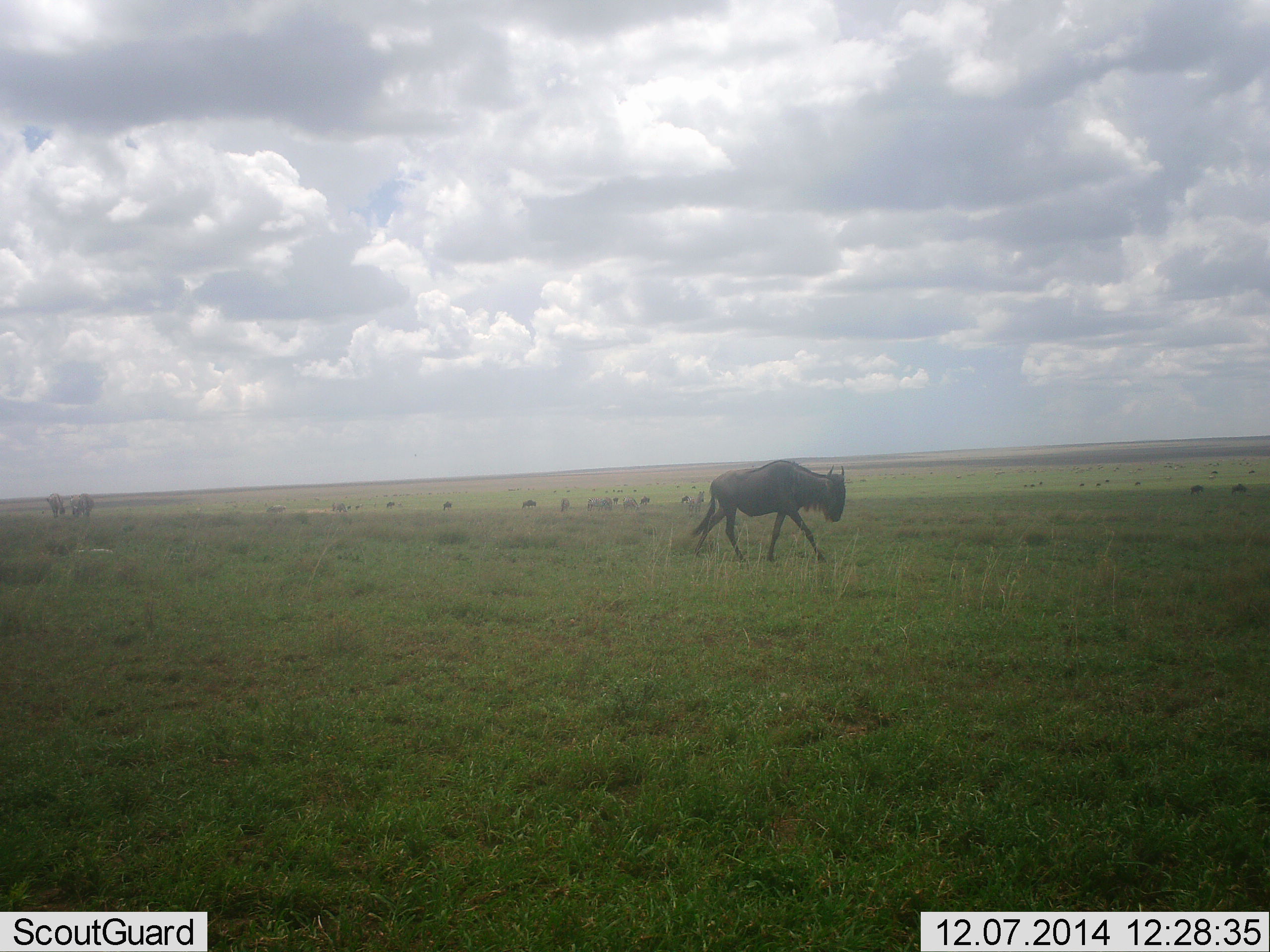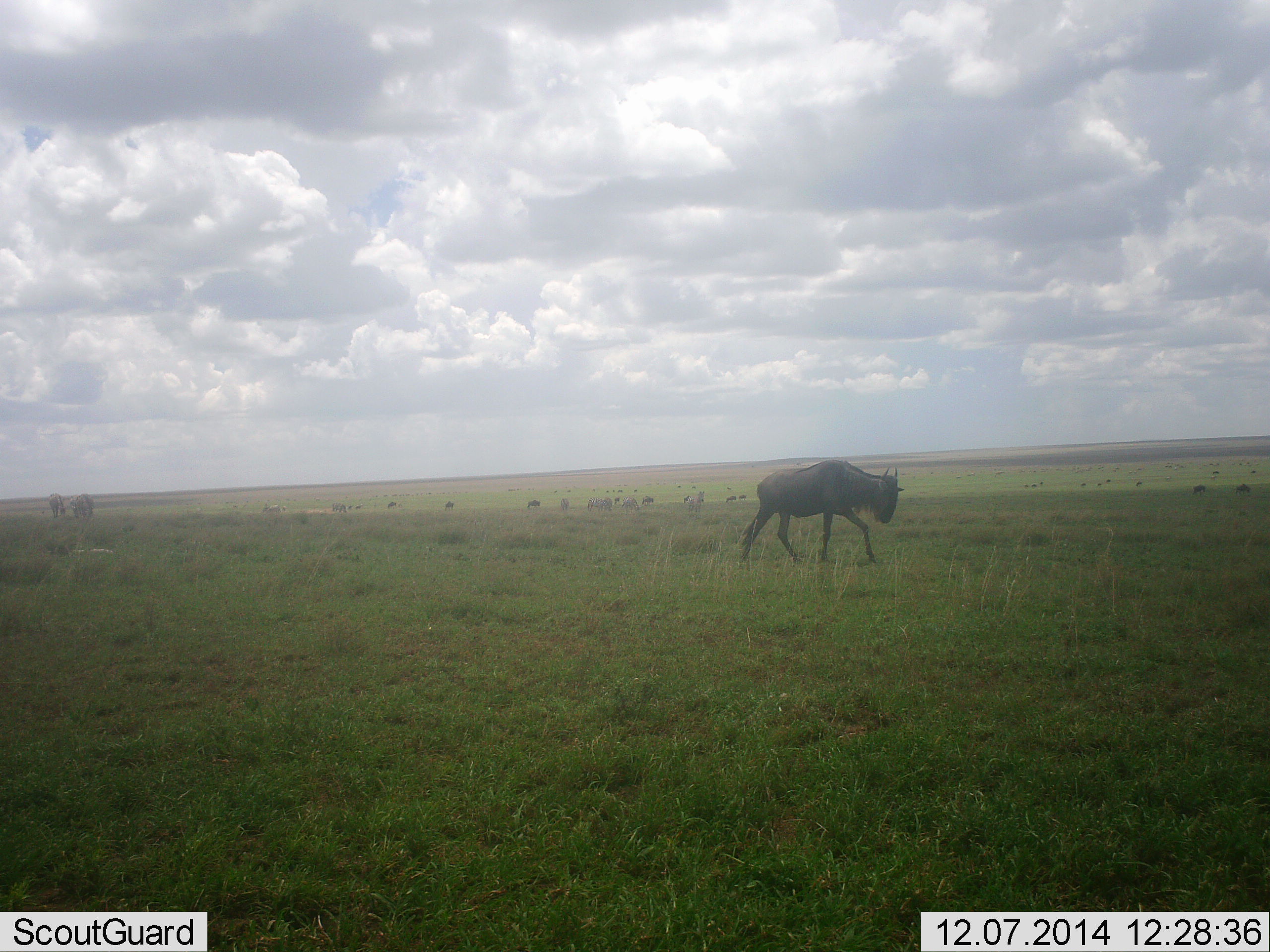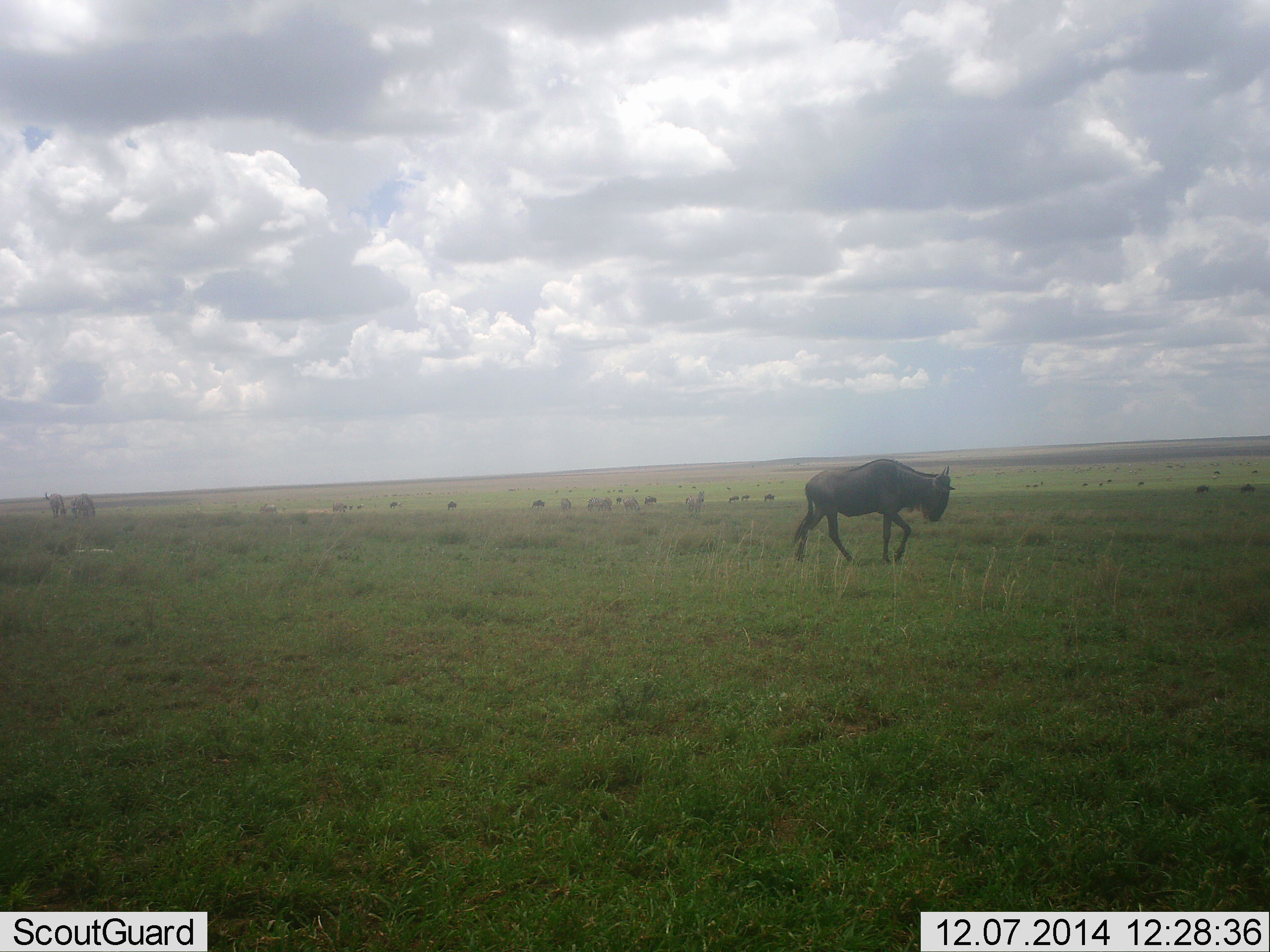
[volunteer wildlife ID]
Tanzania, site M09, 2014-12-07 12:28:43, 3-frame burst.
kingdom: Animalia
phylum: Chordata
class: Mammalia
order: Artiodactyla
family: Bovidae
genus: Connochaetes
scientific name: Connochaetes taurinus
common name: blue wildebeest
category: wildebeest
Wildebeest (blue wildebeest) (Connochaetes taurinus), count 11-50. Behavior (volunteer vote fractions): standing 27%, resting 0%, moving 100%, interacting 0%. Young present (vote fraction): 0%. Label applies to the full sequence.